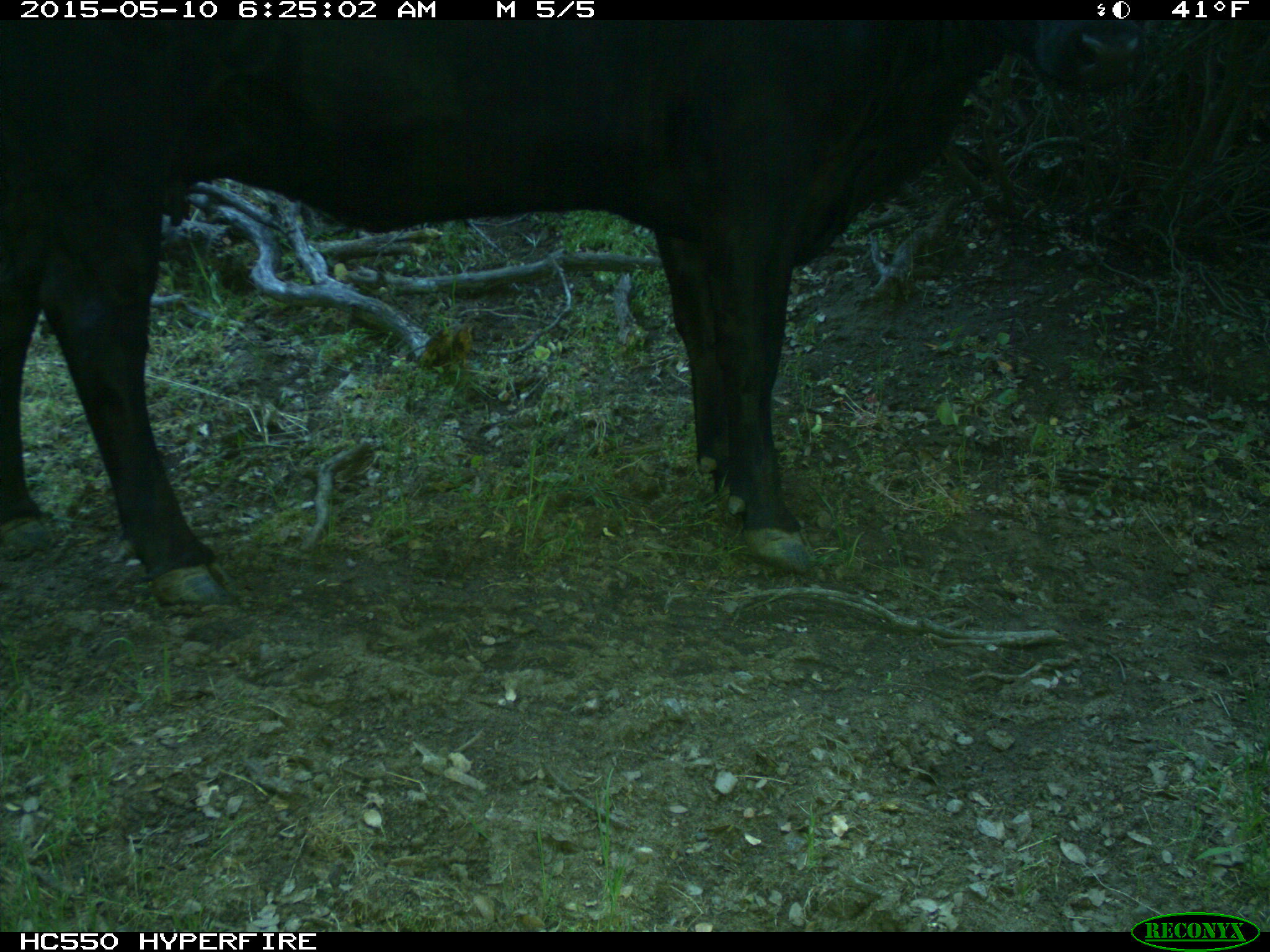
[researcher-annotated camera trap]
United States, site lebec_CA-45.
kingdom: Animalia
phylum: Chordata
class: Mammalia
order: Artiodactyla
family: Bovidae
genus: Bos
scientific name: Bos taurus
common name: domestic cow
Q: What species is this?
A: Bos taurus (domestic cow).